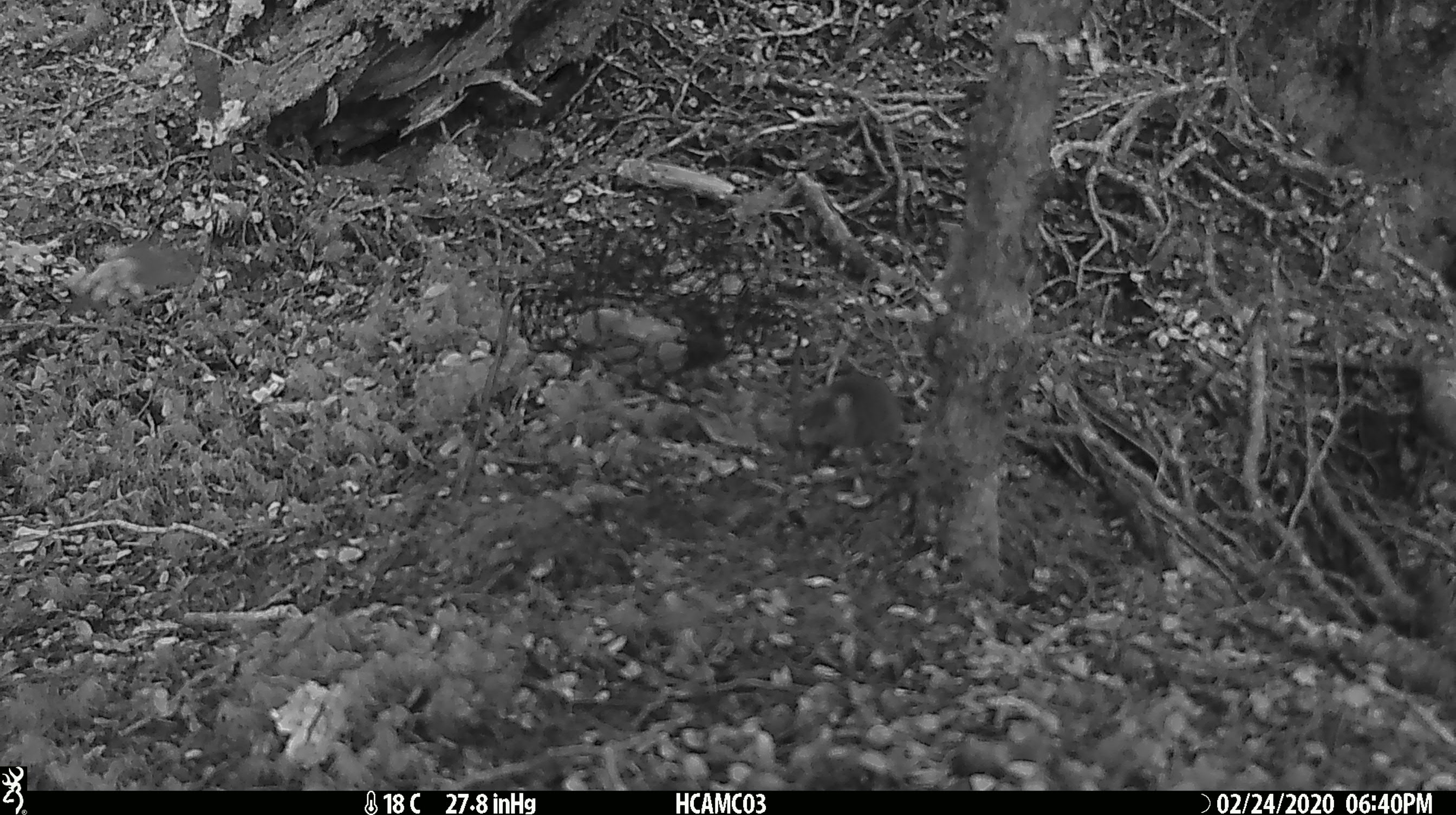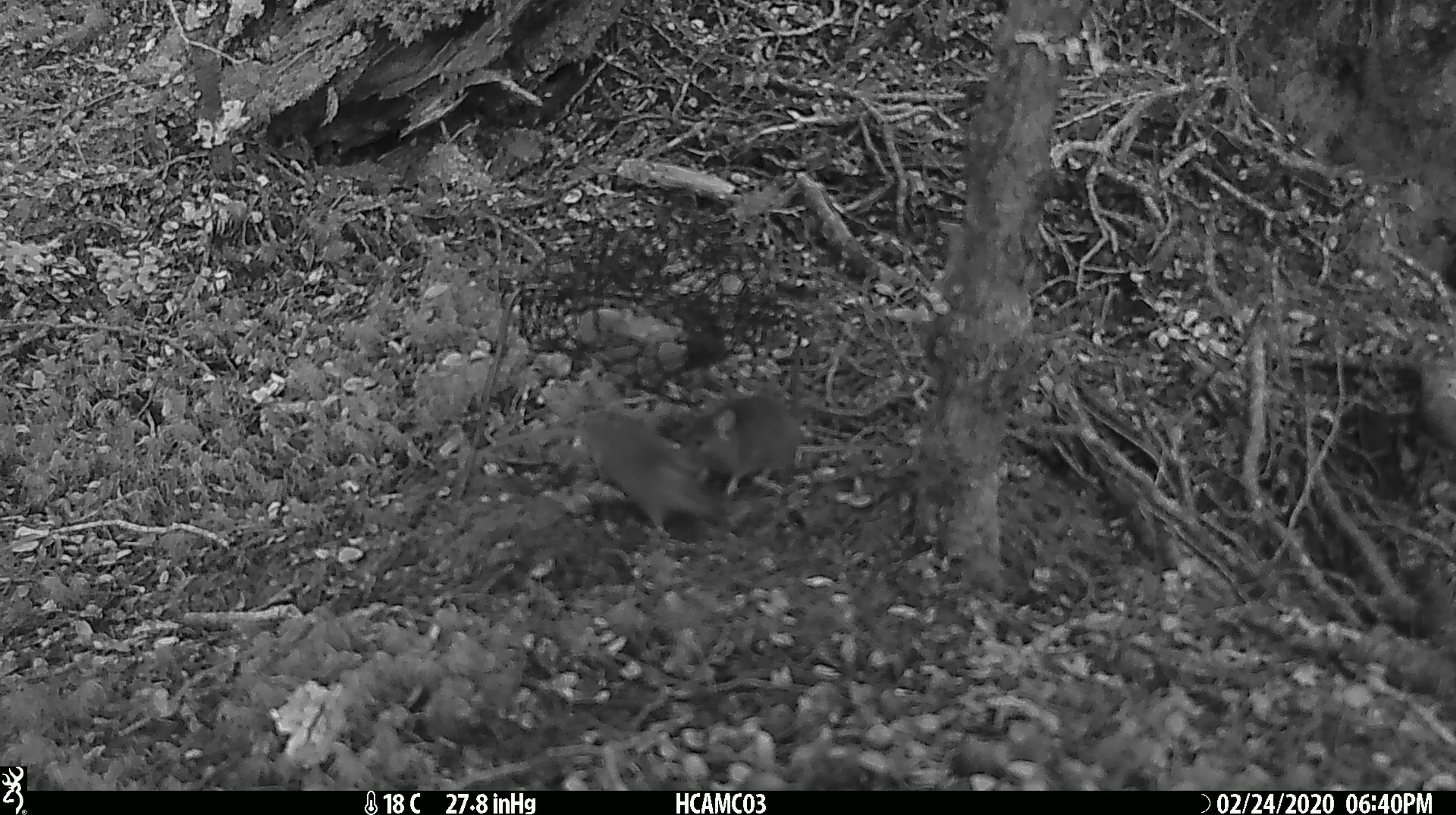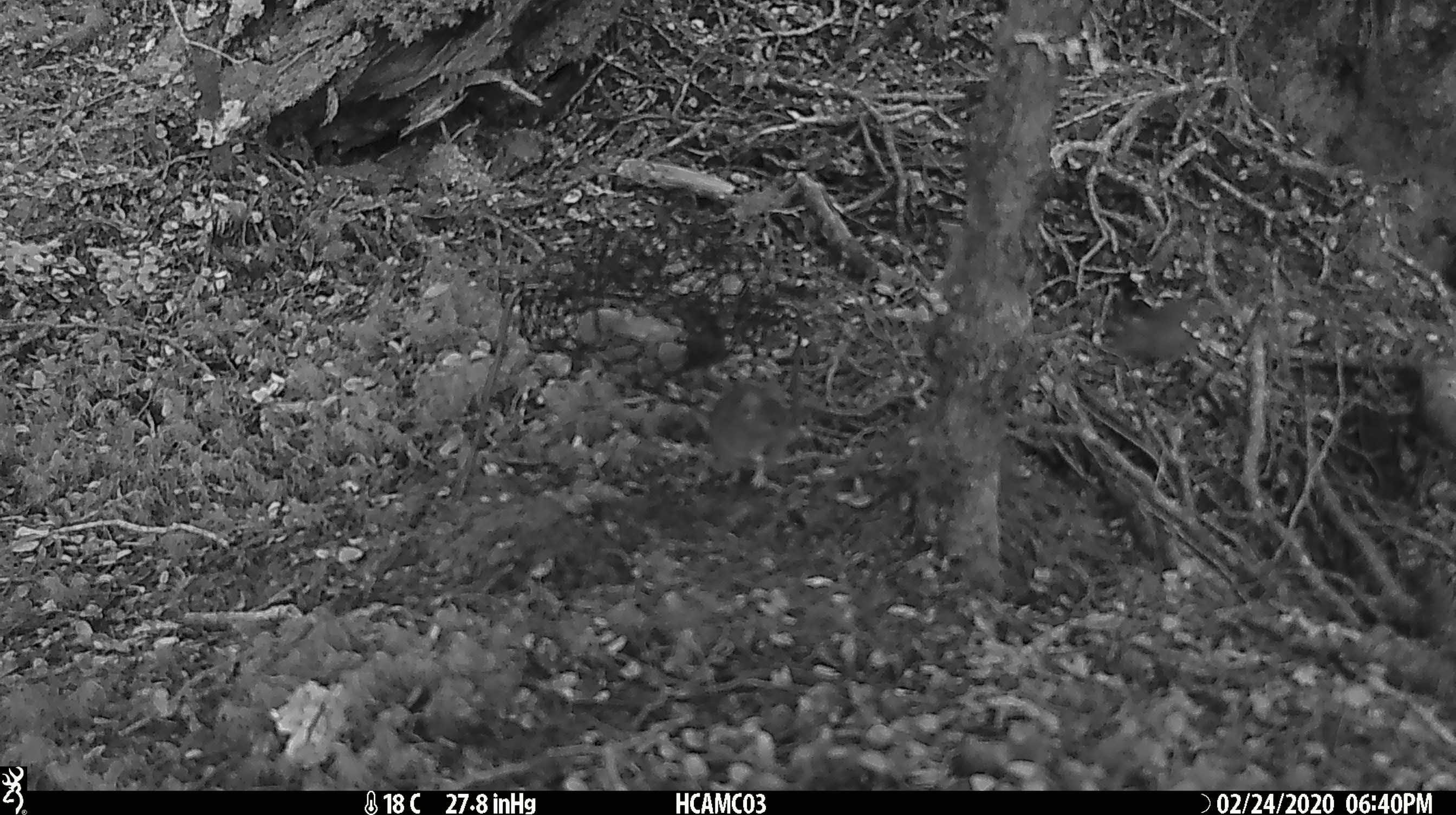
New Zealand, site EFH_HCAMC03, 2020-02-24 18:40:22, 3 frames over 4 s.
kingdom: Animalia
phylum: Chordata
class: Mammalia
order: Rodentia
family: Muridae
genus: Mus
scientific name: Mus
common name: mouse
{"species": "mouse (Mus)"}